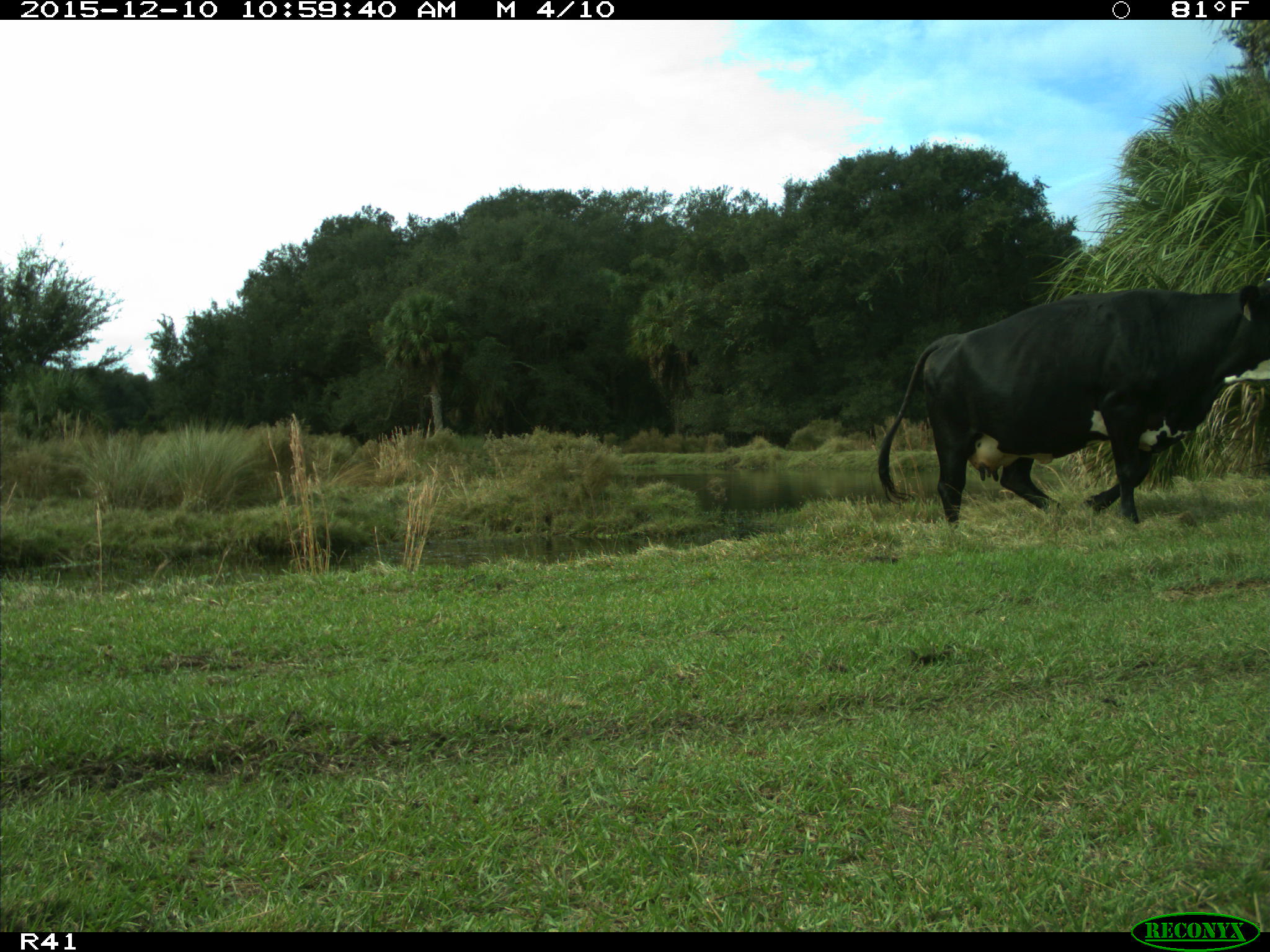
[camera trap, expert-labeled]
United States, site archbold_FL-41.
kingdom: Animalia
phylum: Chordata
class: Mammalia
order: Artiodactyla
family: Bovidae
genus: Bos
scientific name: Bos taurus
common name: domestic cow